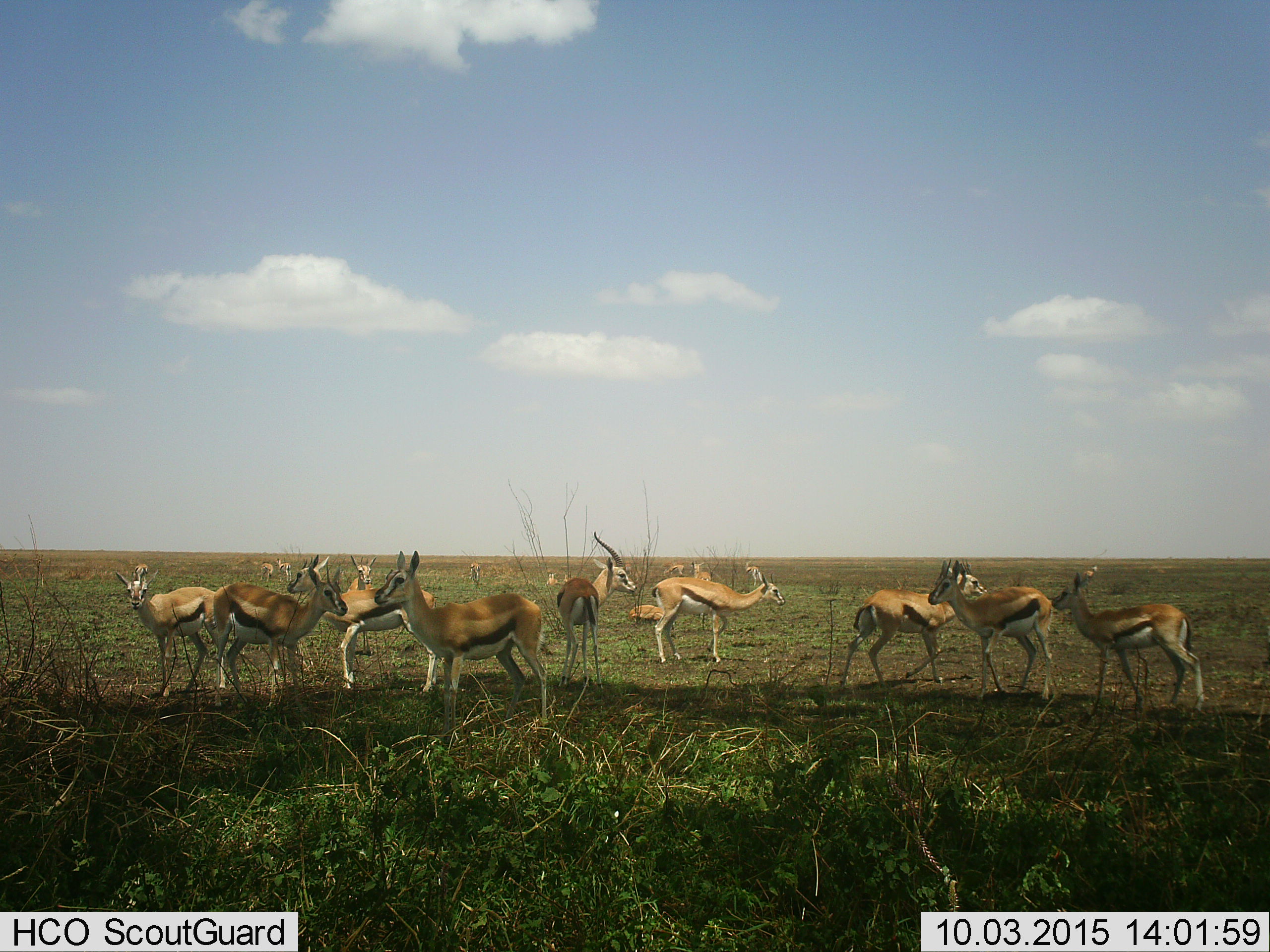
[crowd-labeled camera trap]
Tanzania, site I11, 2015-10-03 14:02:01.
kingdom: Animalia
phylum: Chordata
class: Mammalia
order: Artiodactyla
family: Bovidae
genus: Eudorcas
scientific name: Eudorcas thomsonii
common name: thomson's gazelle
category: gazellethomsons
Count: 11-50.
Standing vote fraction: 100%.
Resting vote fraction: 88%.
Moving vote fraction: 38%.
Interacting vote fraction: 25%.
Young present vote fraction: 38%.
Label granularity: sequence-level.